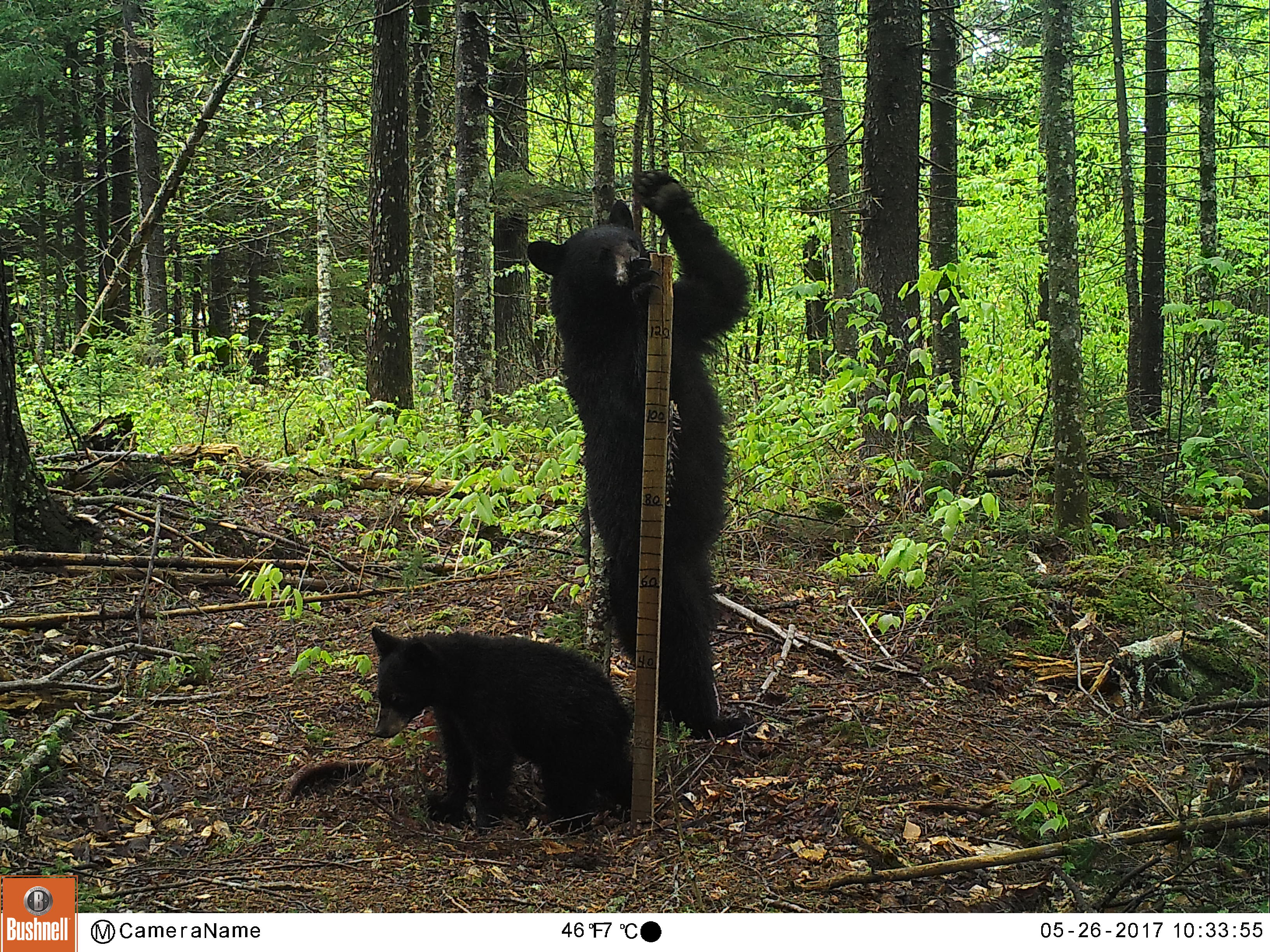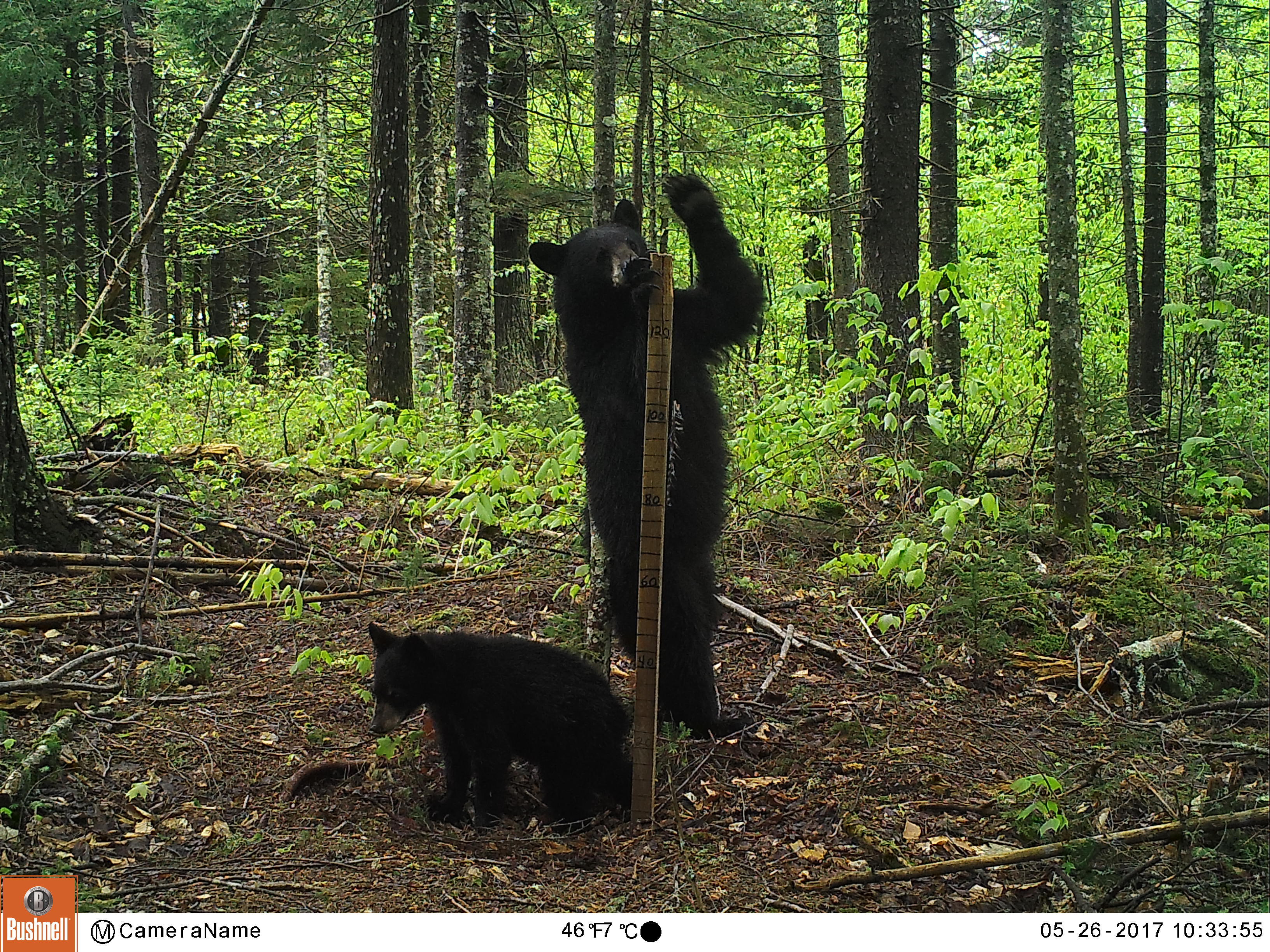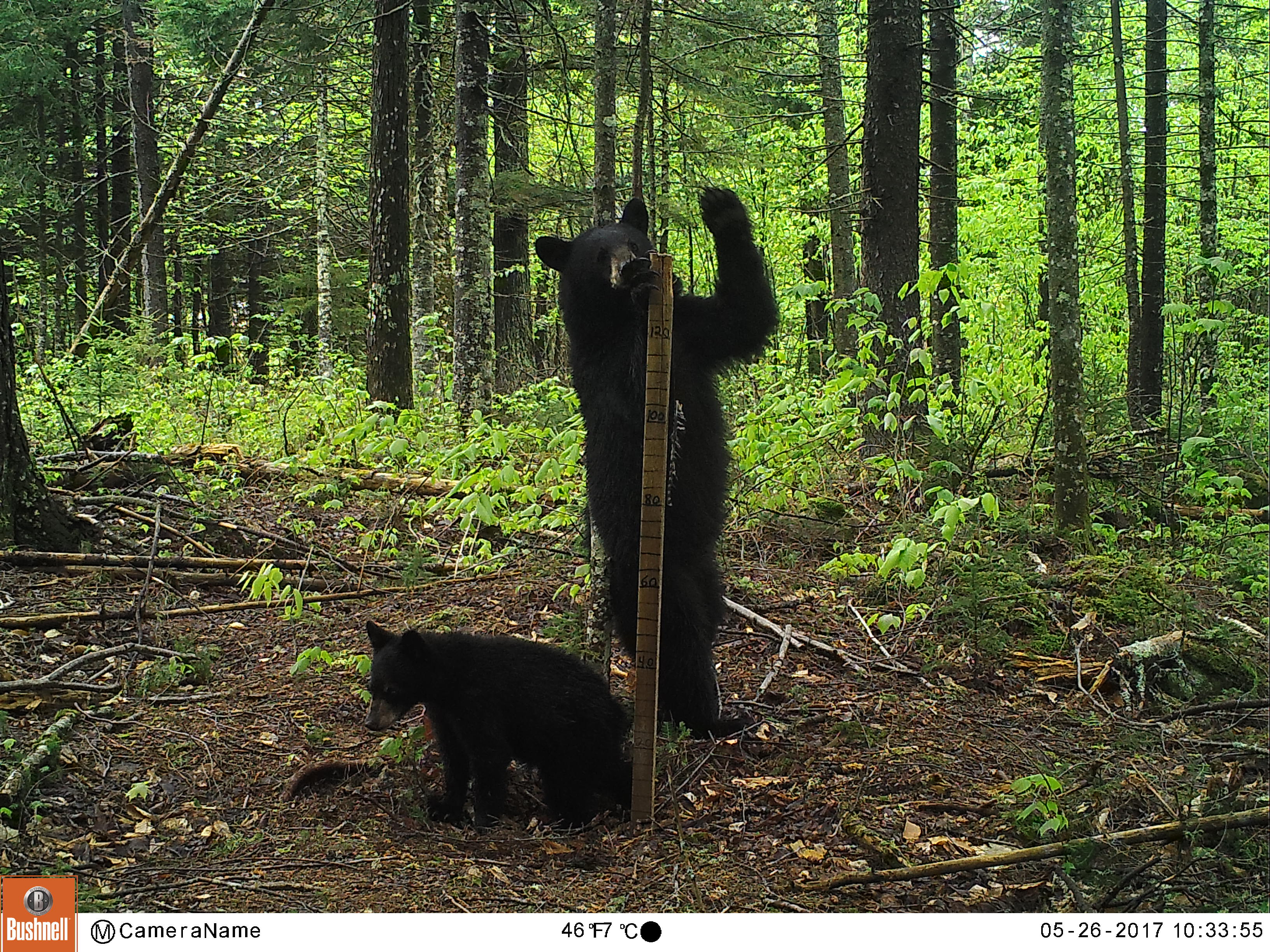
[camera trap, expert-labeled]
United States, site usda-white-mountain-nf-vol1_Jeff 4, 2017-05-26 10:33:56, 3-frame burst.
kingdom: Animalia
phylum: Chordata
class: Mammalia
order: Carnivora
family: Ursidae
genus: Ursus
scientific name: Ursus americanus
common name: black bear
Black bear (Ursus americanus).